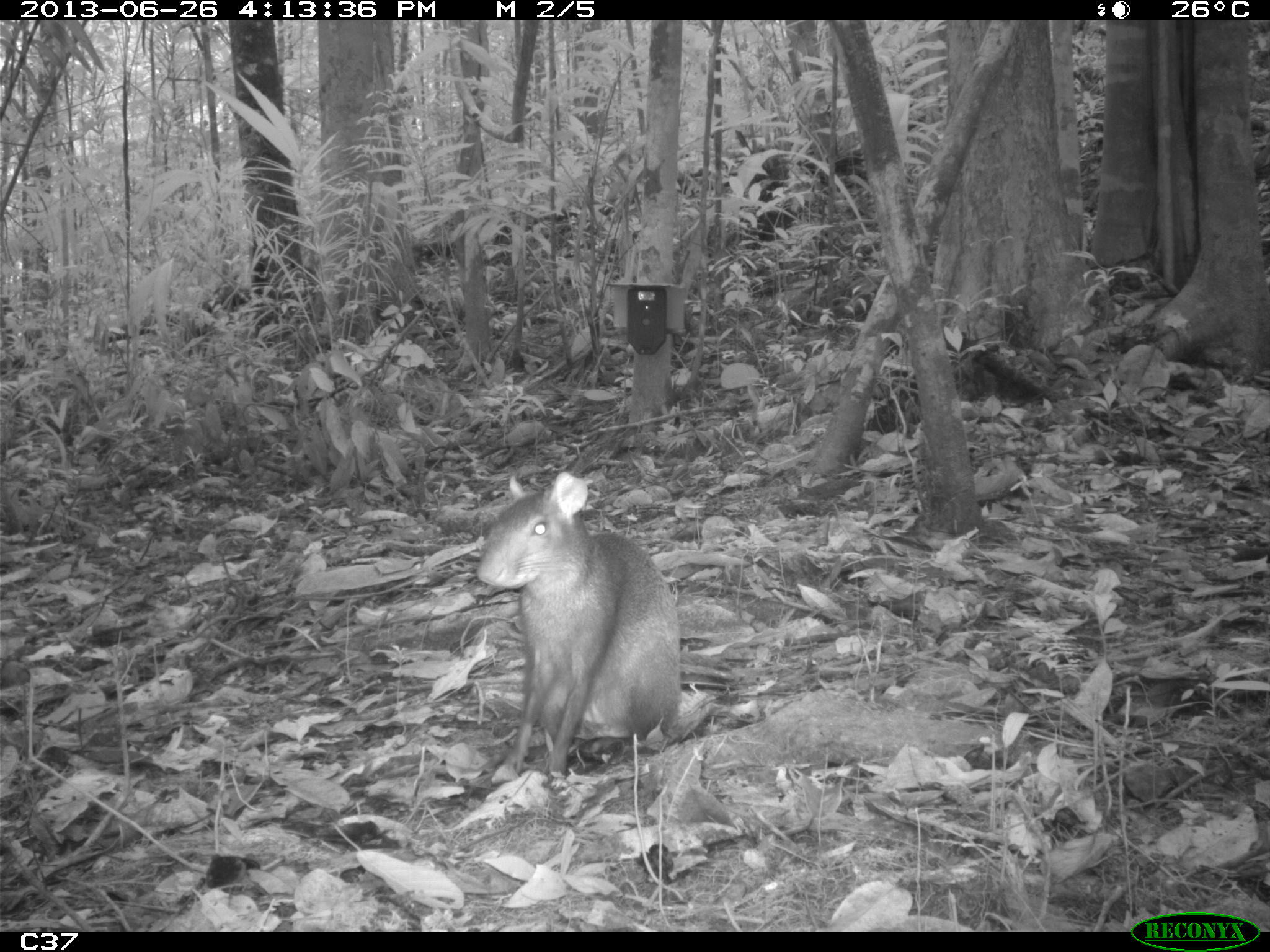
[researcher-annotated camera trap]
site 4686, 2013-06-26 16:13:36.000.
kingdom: Animalia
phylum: Chordata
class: Mammalia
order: Rodentia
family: Dasyproctidae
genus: Dasyprocta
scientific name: Dasyprocta leporina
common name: red-rumped agouti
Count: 1.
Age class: adult.